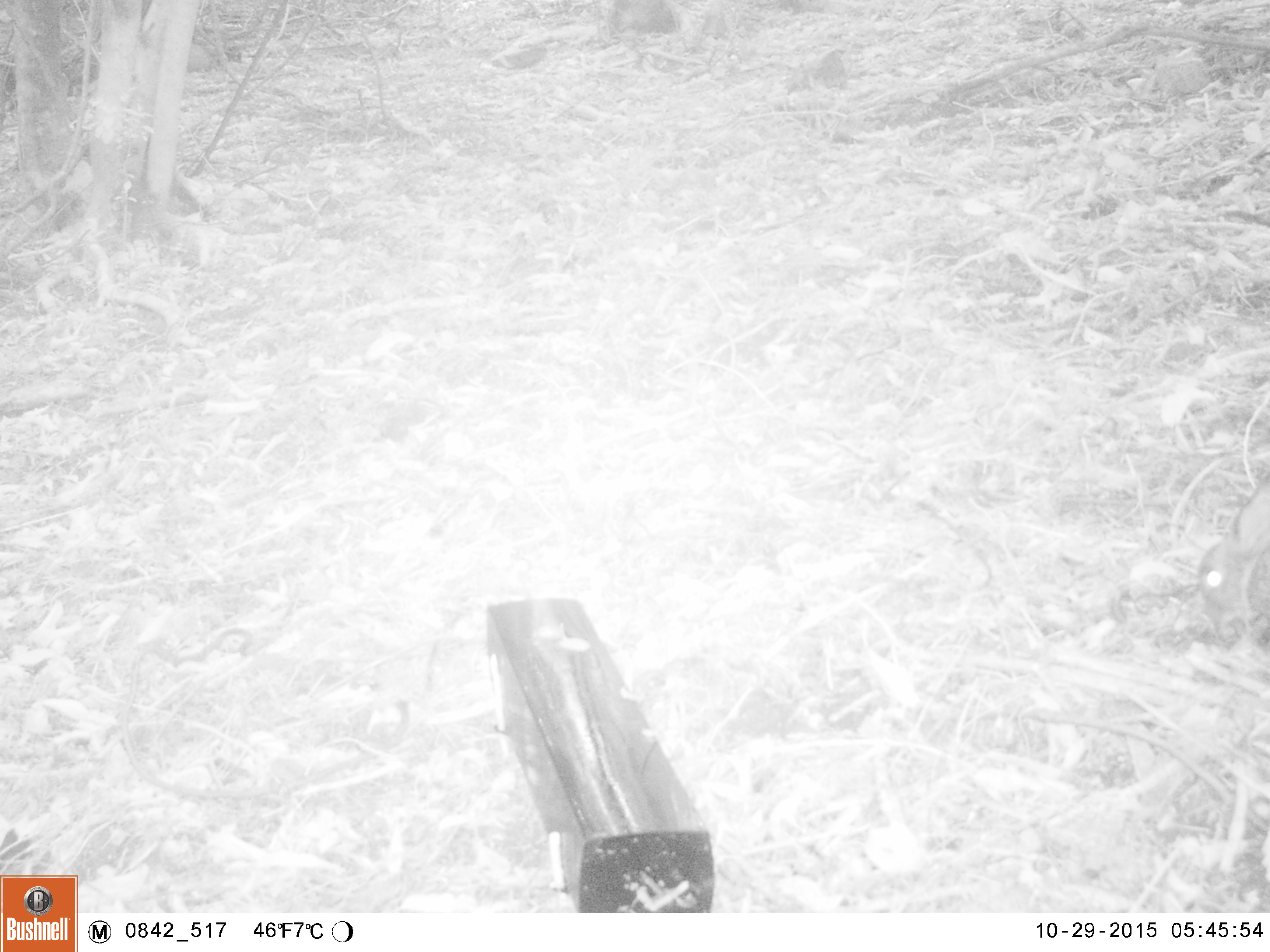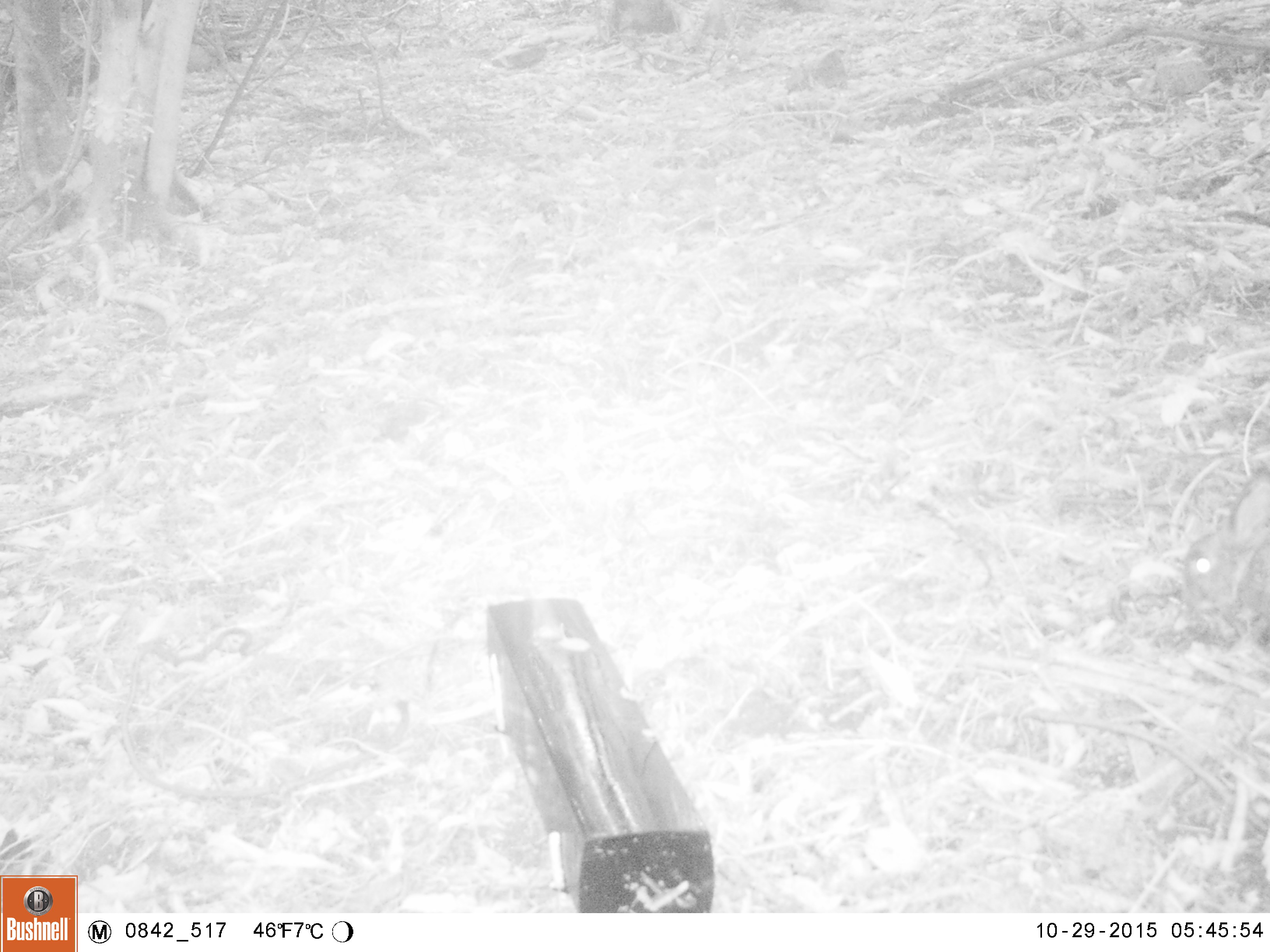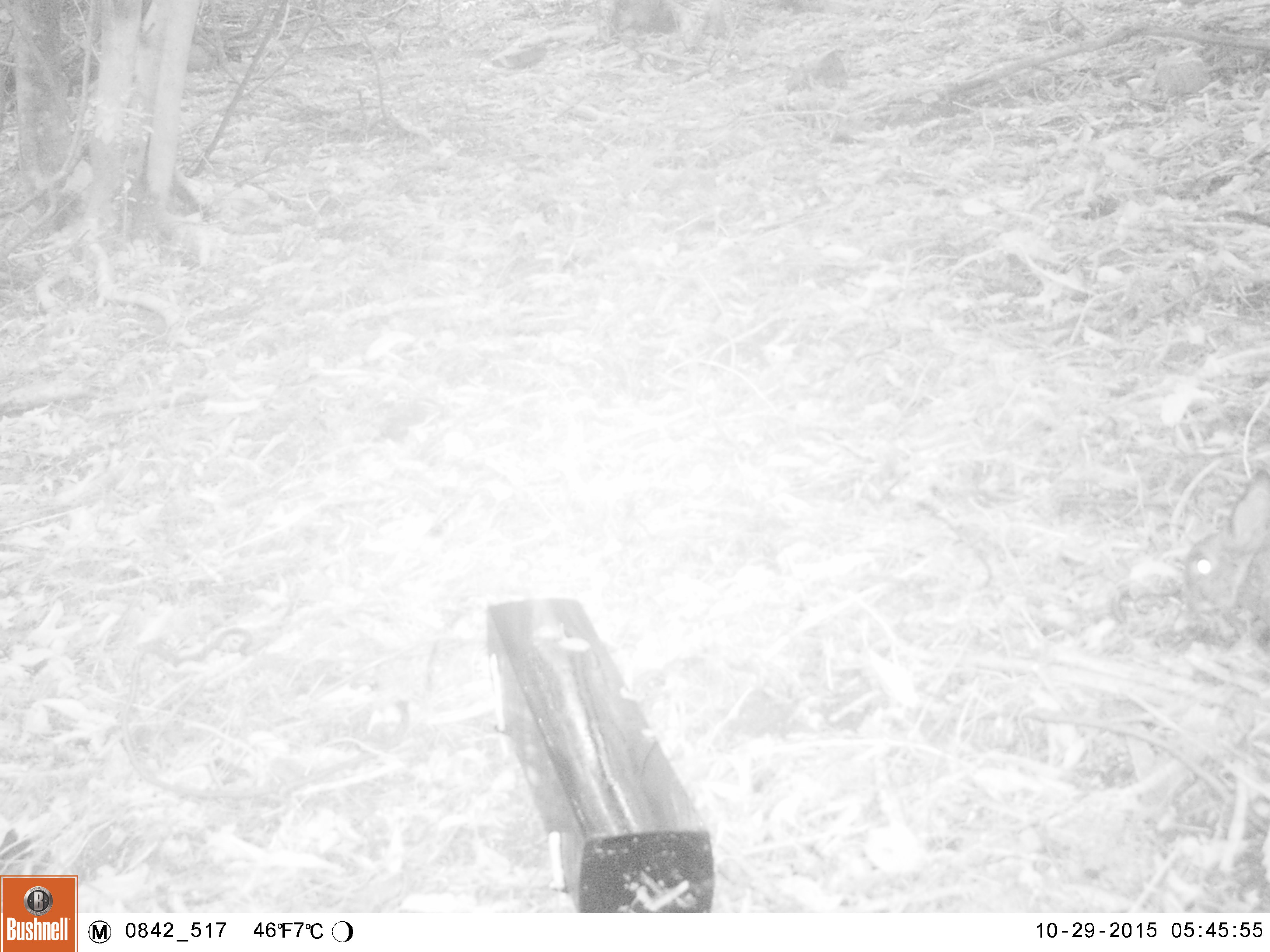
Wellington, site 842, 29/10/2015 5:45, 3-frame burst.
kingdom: Animalia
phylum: Chordata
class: Mammalia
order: Lagomorpha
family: Leporidae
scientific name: Leporidae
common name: rabbit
Rabbit (Leporidae).